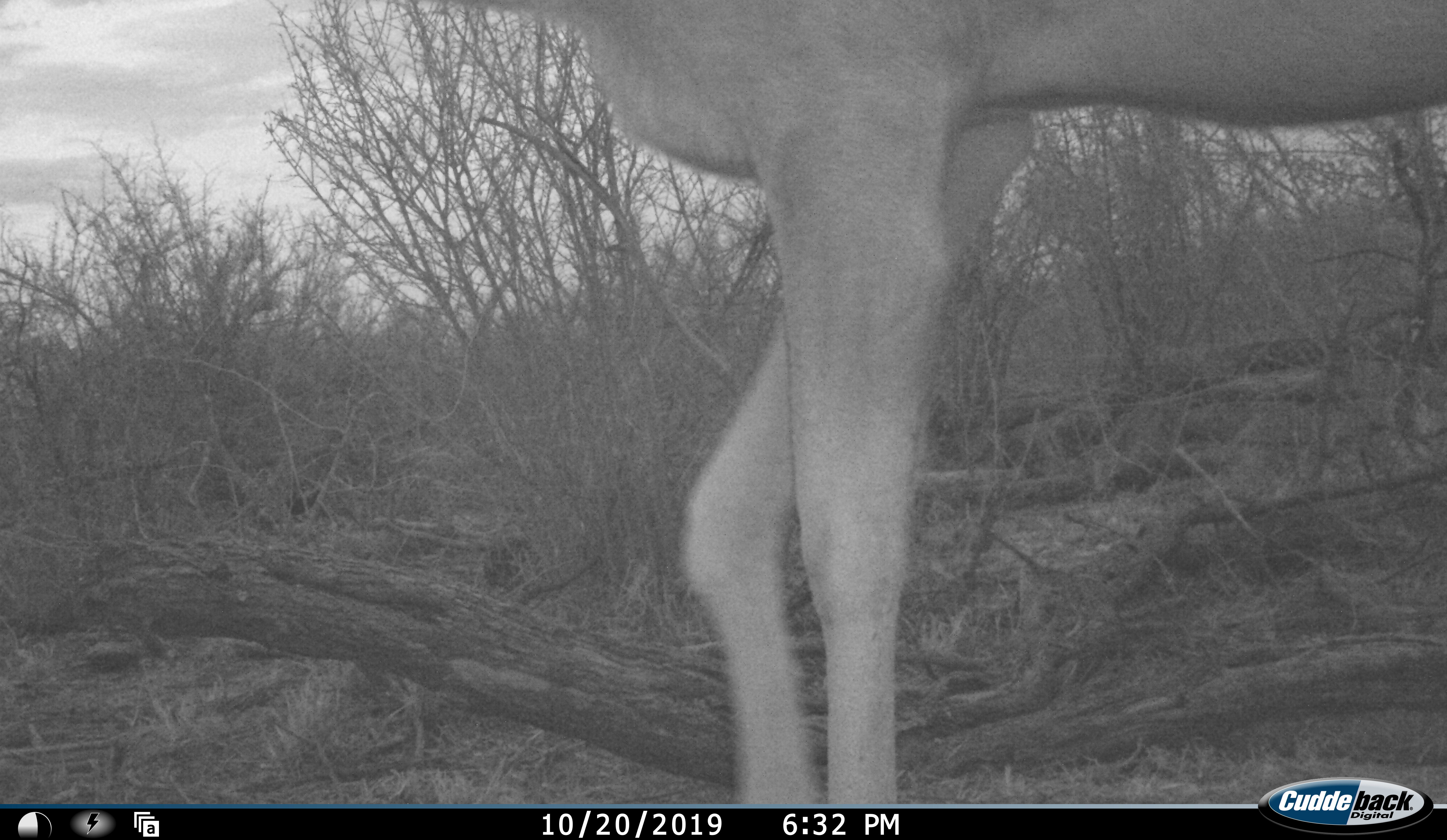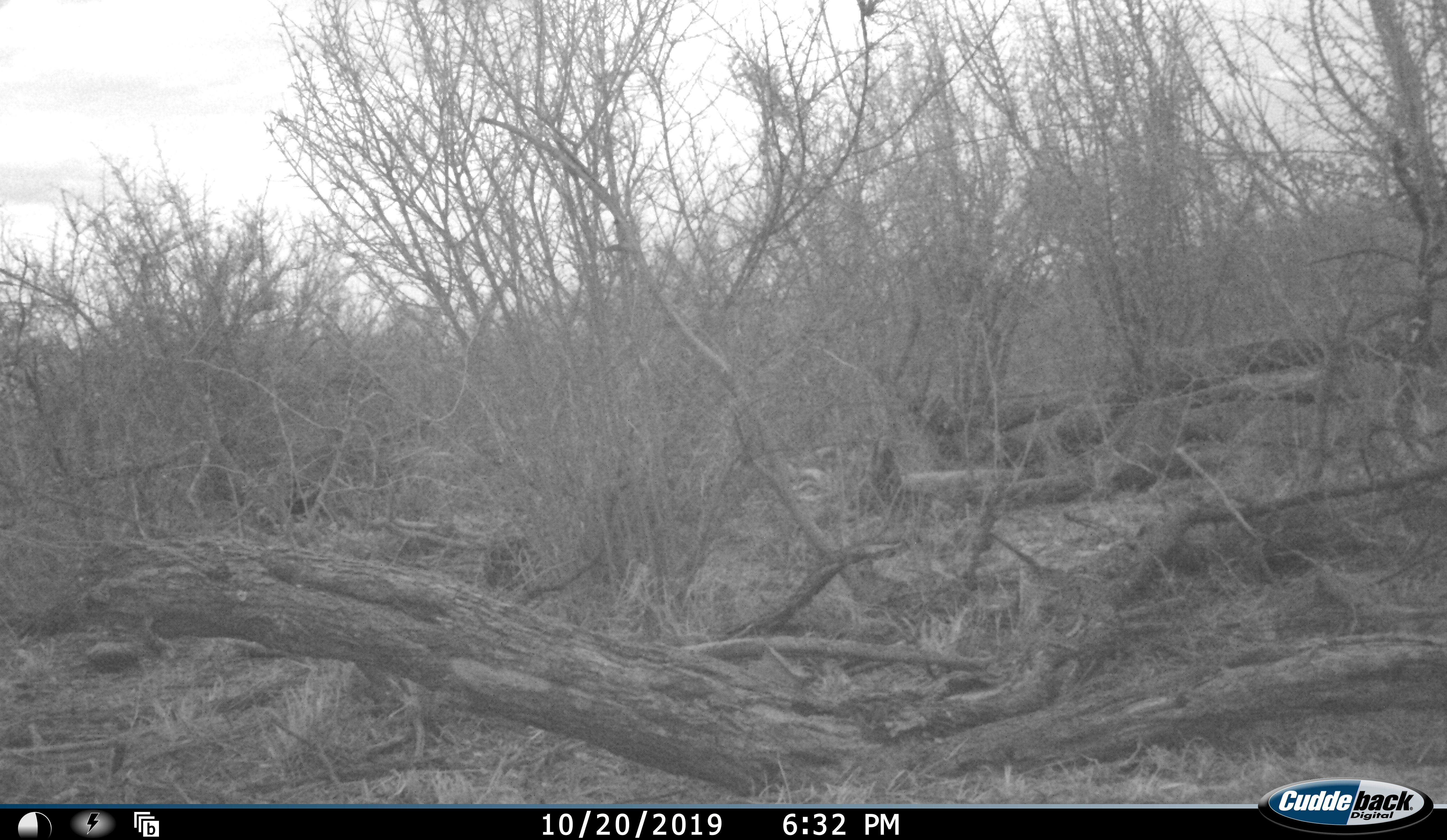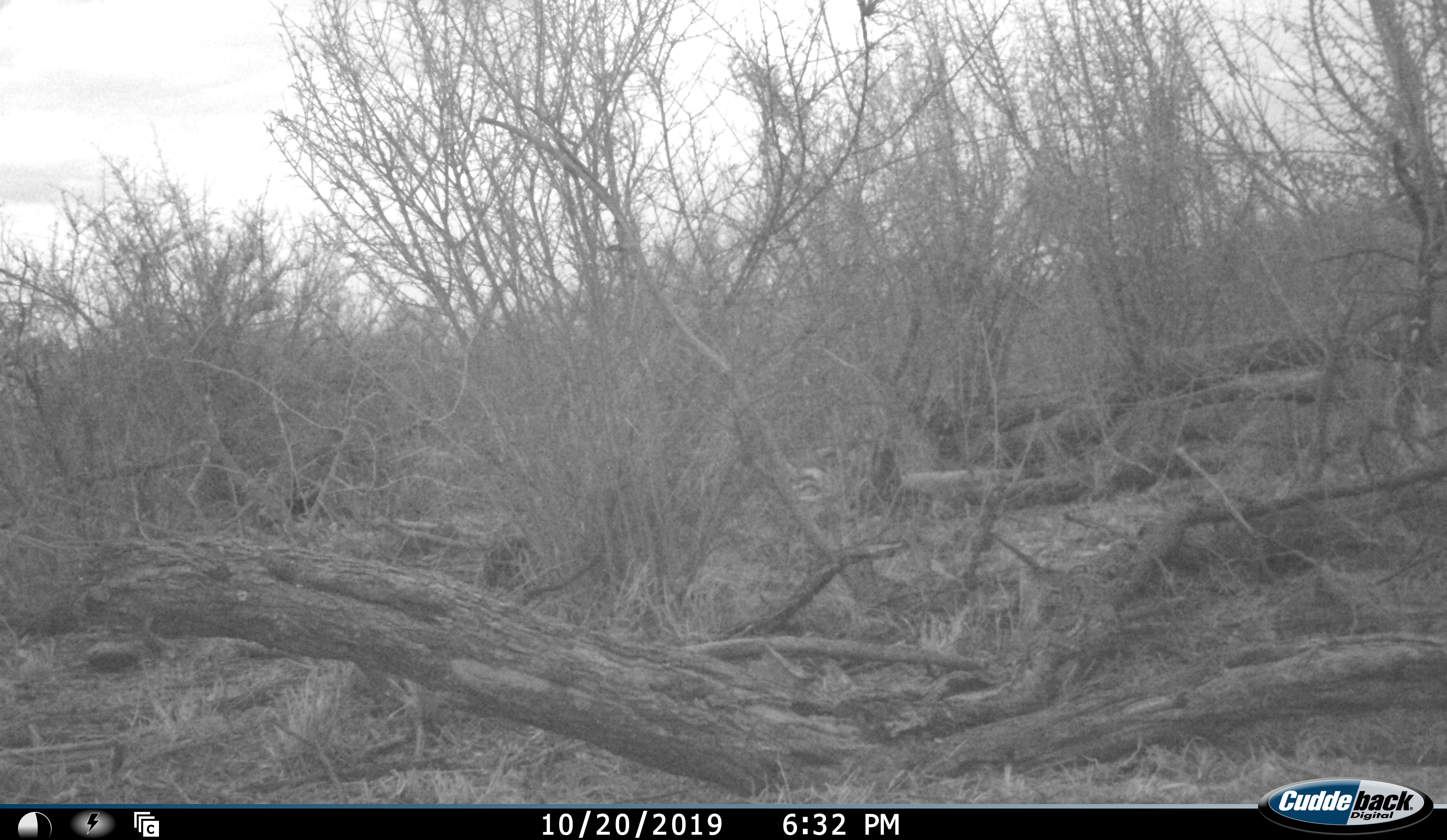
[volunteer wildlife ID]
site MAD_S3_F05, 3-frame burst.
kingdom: Animalia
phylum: Chordata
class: Mammalia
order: Artiodactyla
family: Bovidae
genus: Aepyceros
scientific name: Aepyceros melampus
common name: impala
Impala (Aepyceros melampus), count 1. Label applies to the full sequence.